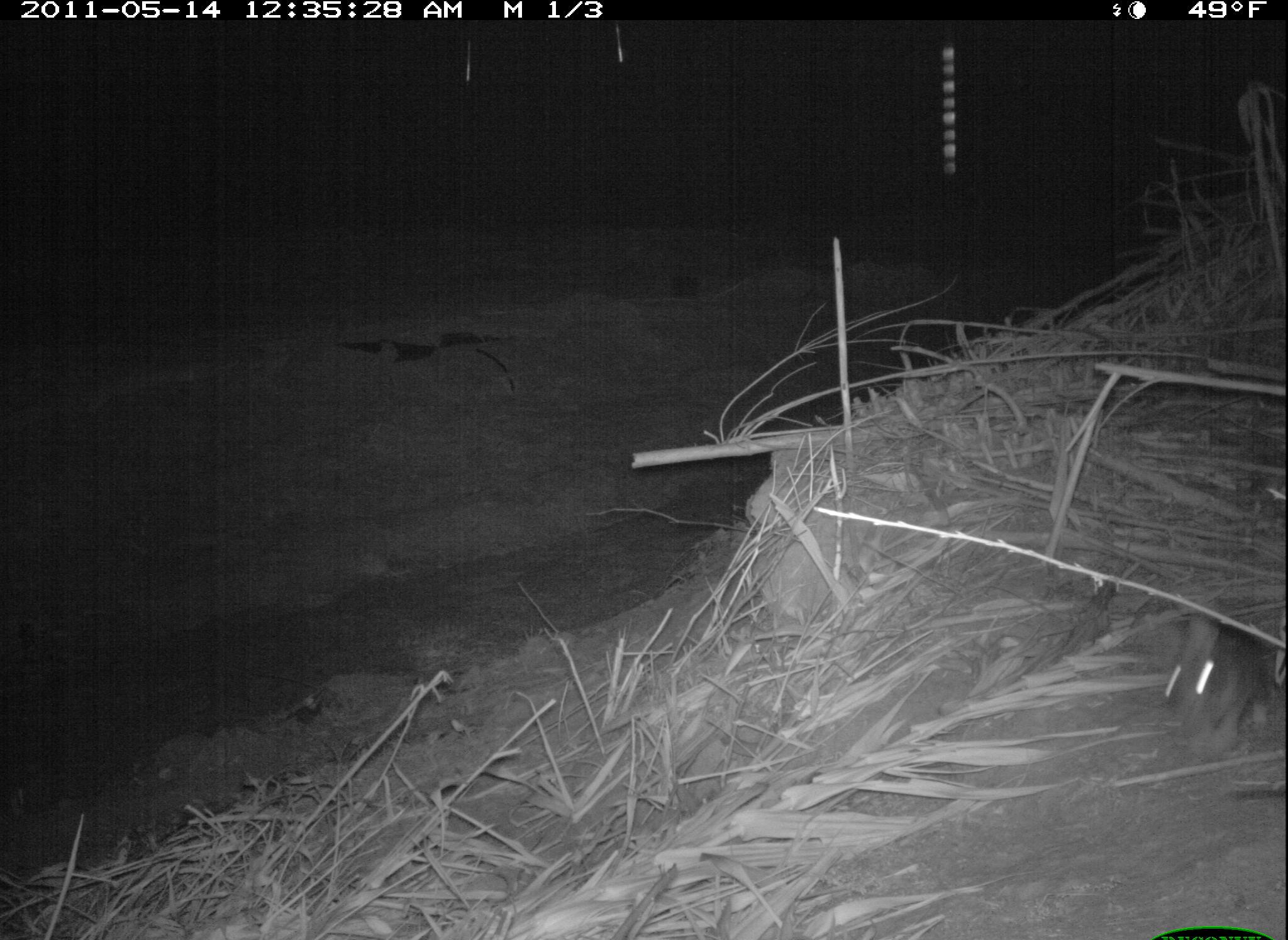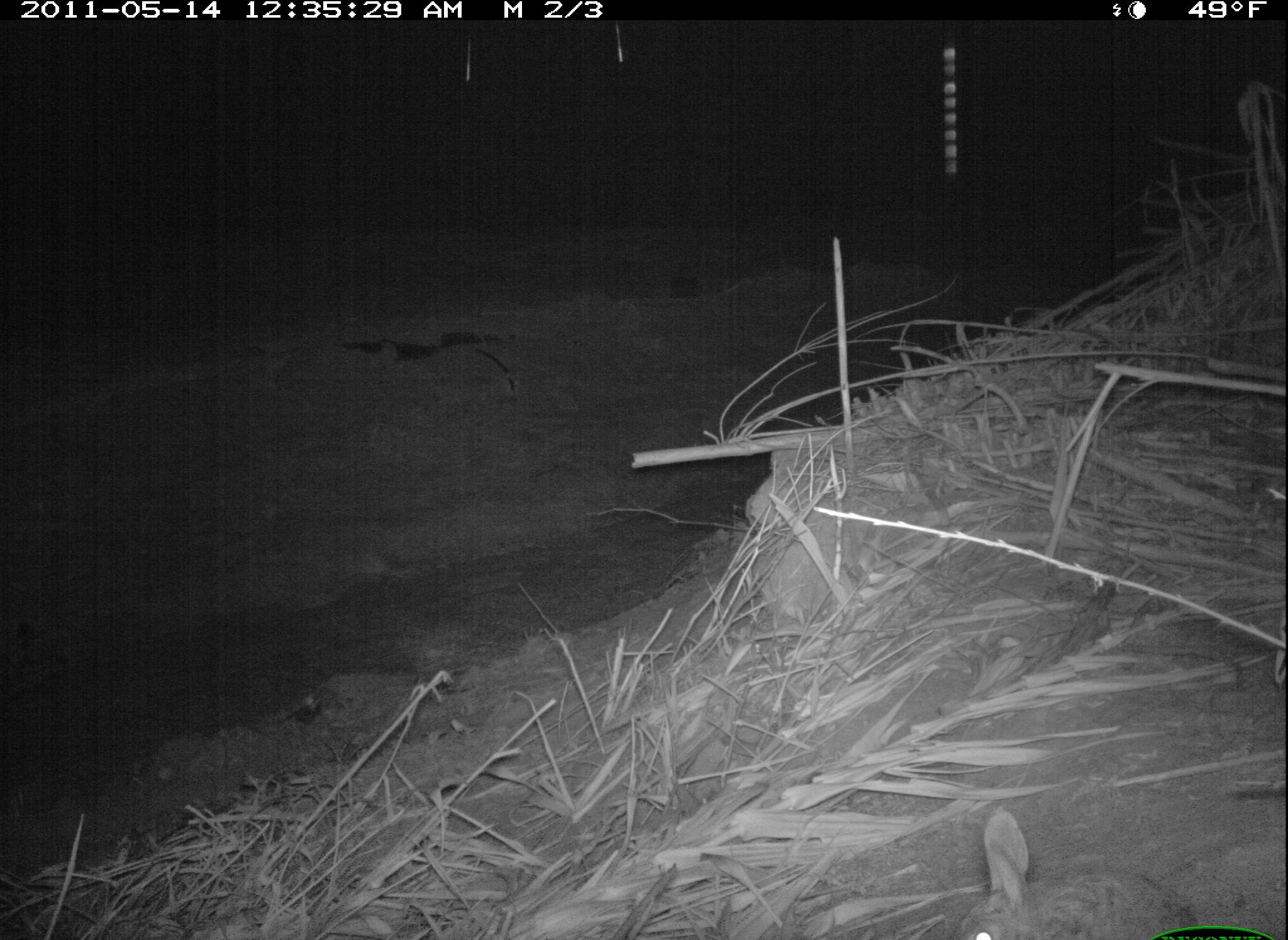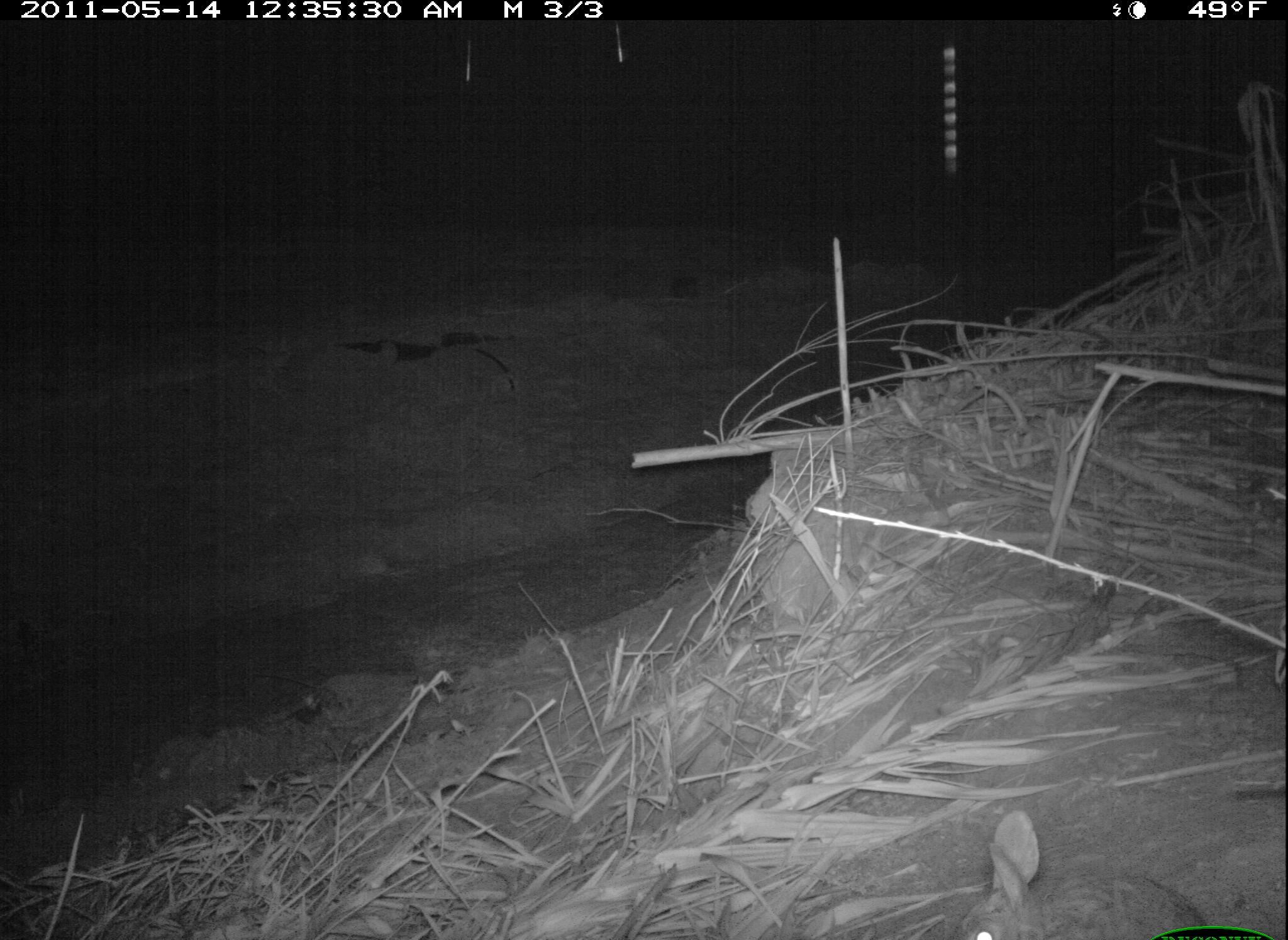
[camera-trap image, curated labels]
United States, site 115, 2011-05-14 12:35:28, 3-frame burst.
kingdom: Animalia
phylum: Chordata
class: Mammalia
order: Lagomorpha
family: Leporidae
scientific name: Leporidae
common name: rabbits and hares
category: rabbit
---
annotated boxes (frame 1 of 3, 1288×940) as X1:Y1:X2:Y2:
rabbit: 1138:581:1283:744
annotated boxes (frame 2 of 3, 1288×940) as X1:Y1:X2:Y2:
rabbit: 919:801:1199:933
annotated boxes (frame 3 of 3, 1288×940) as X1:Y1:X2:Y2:
rabbit: 927:807:1212:940